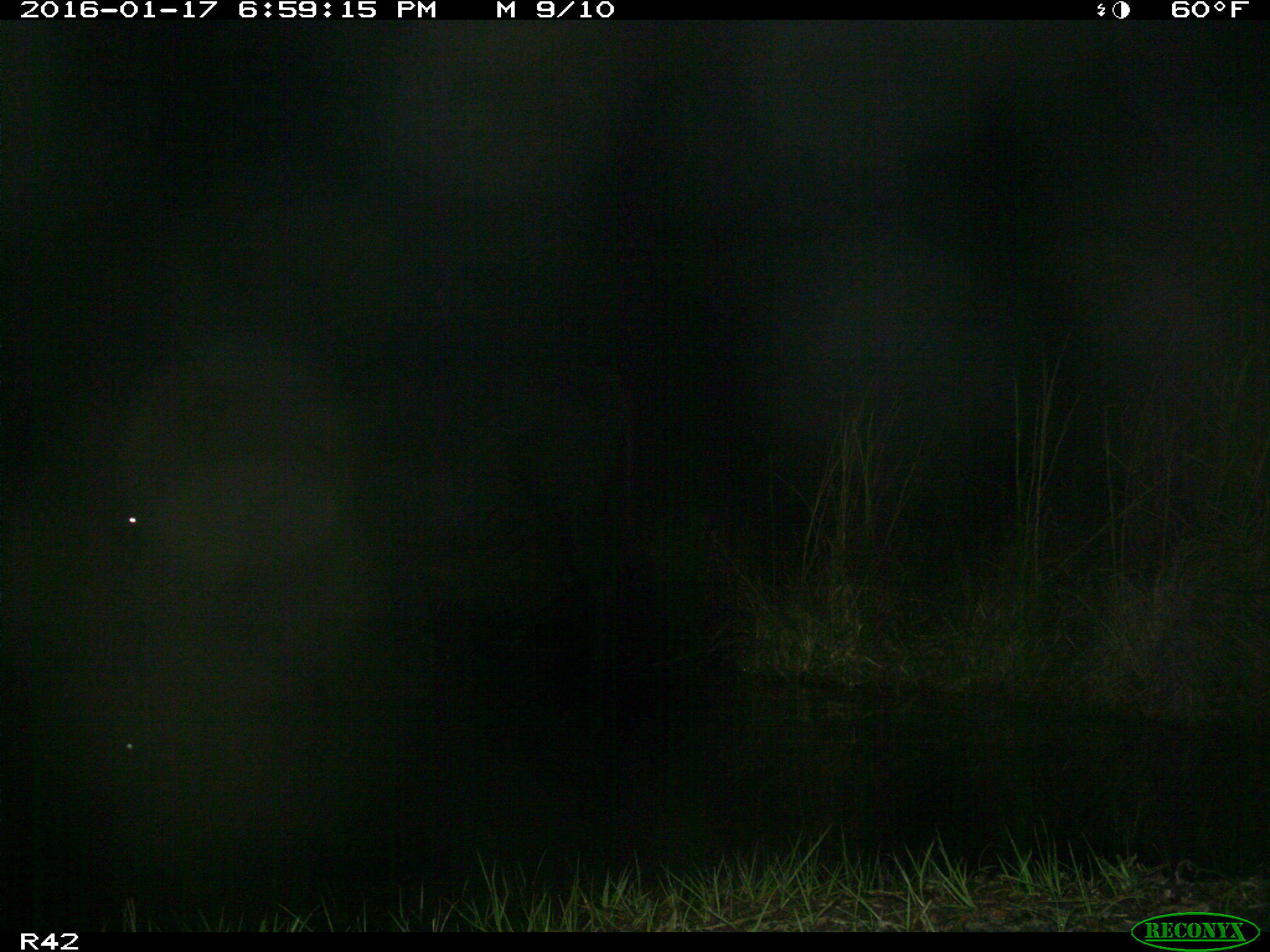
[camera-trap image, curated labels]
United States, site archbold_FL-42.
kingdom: Animalia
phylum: Chordata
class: Mammalia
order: Artiodactyla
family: Bovidae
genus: Bos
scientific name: Bos taurus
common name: domestic cow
Bos taurus (domestic cow).